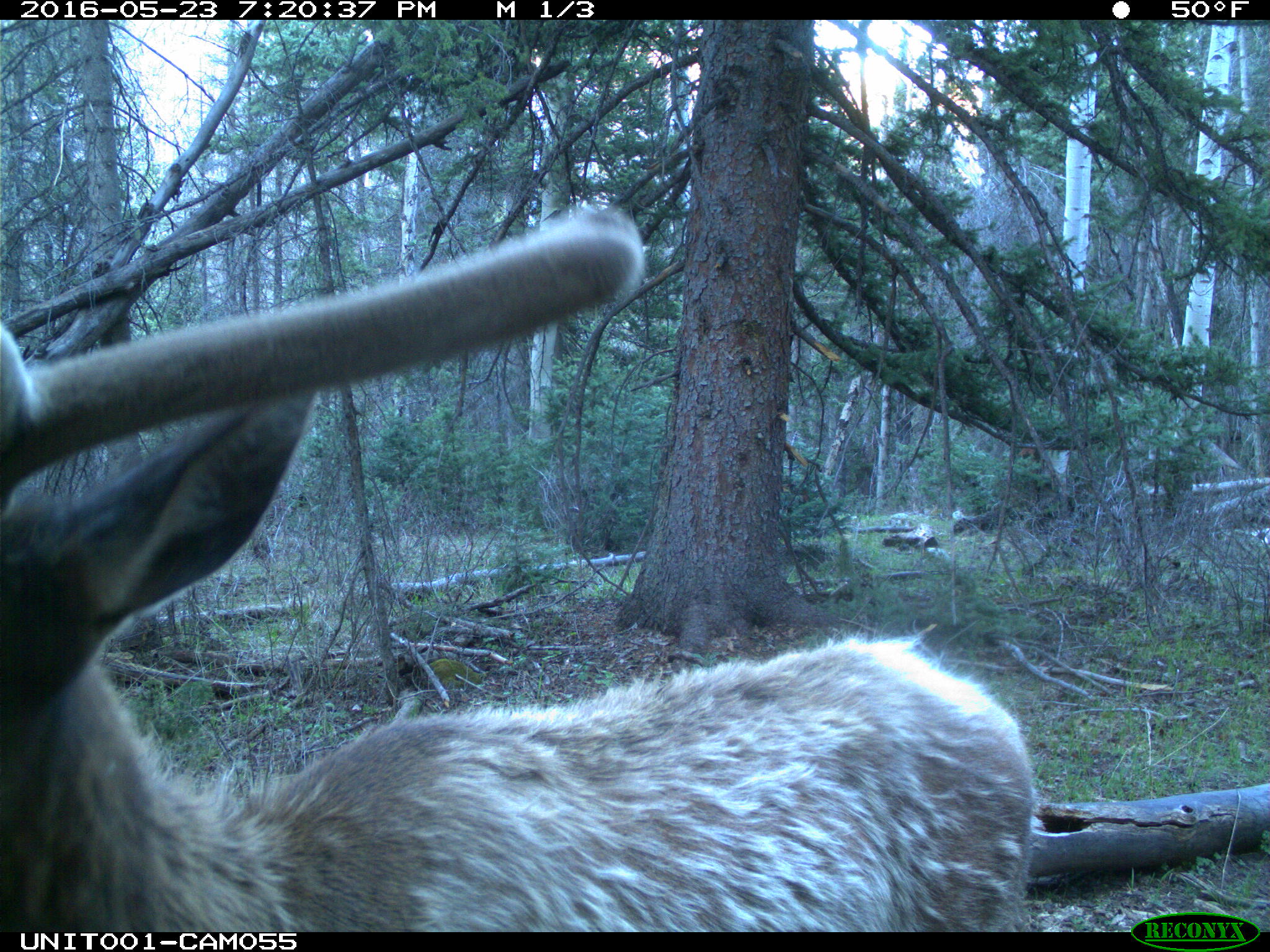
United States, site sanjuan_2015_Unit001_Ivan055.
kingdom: Animalia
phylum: Chordata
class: Mammalia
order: Artiodactyla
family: Cervidae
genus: Cervus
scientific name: Cervus elaphus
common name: red deer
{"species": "Cervus elaphus (red deer)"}